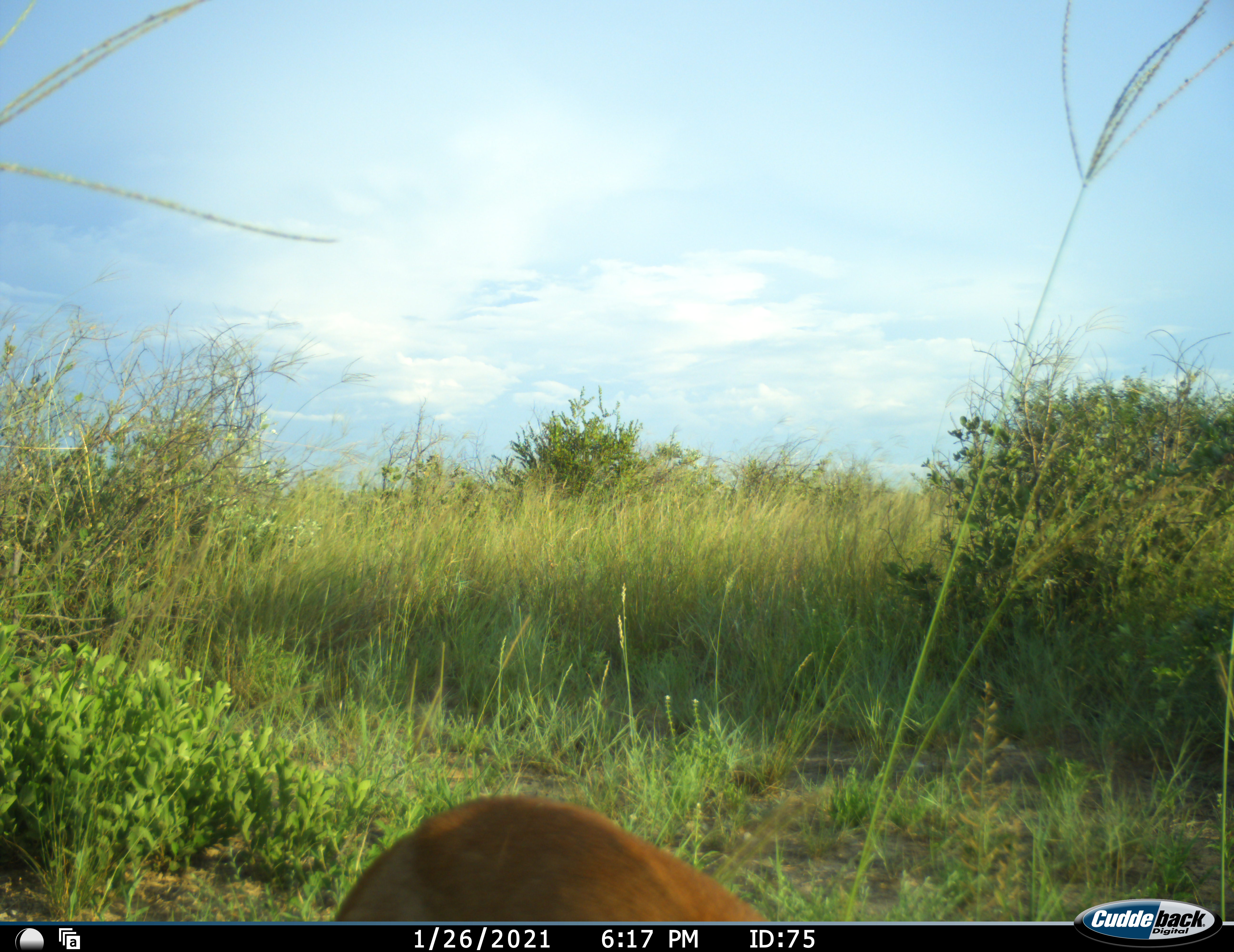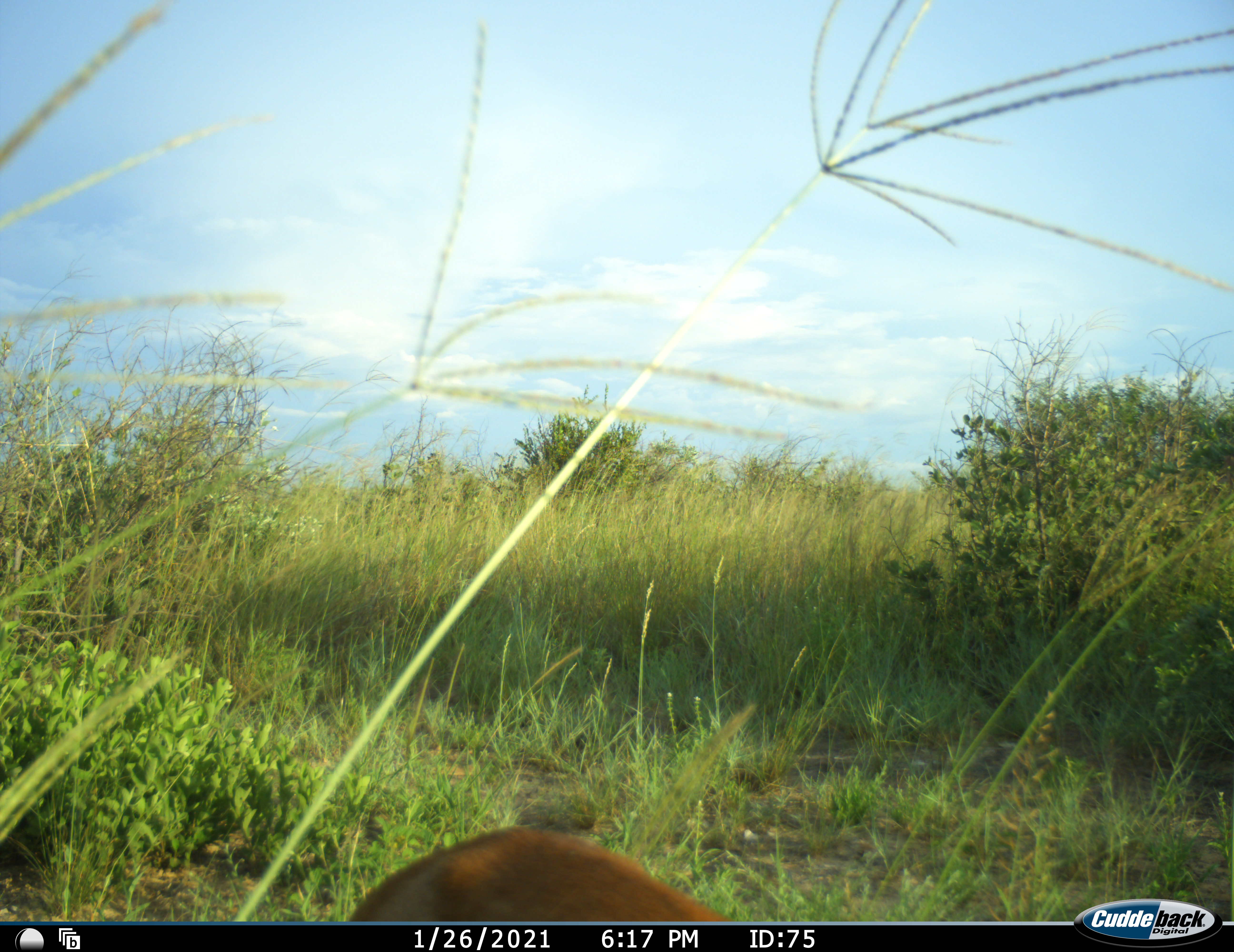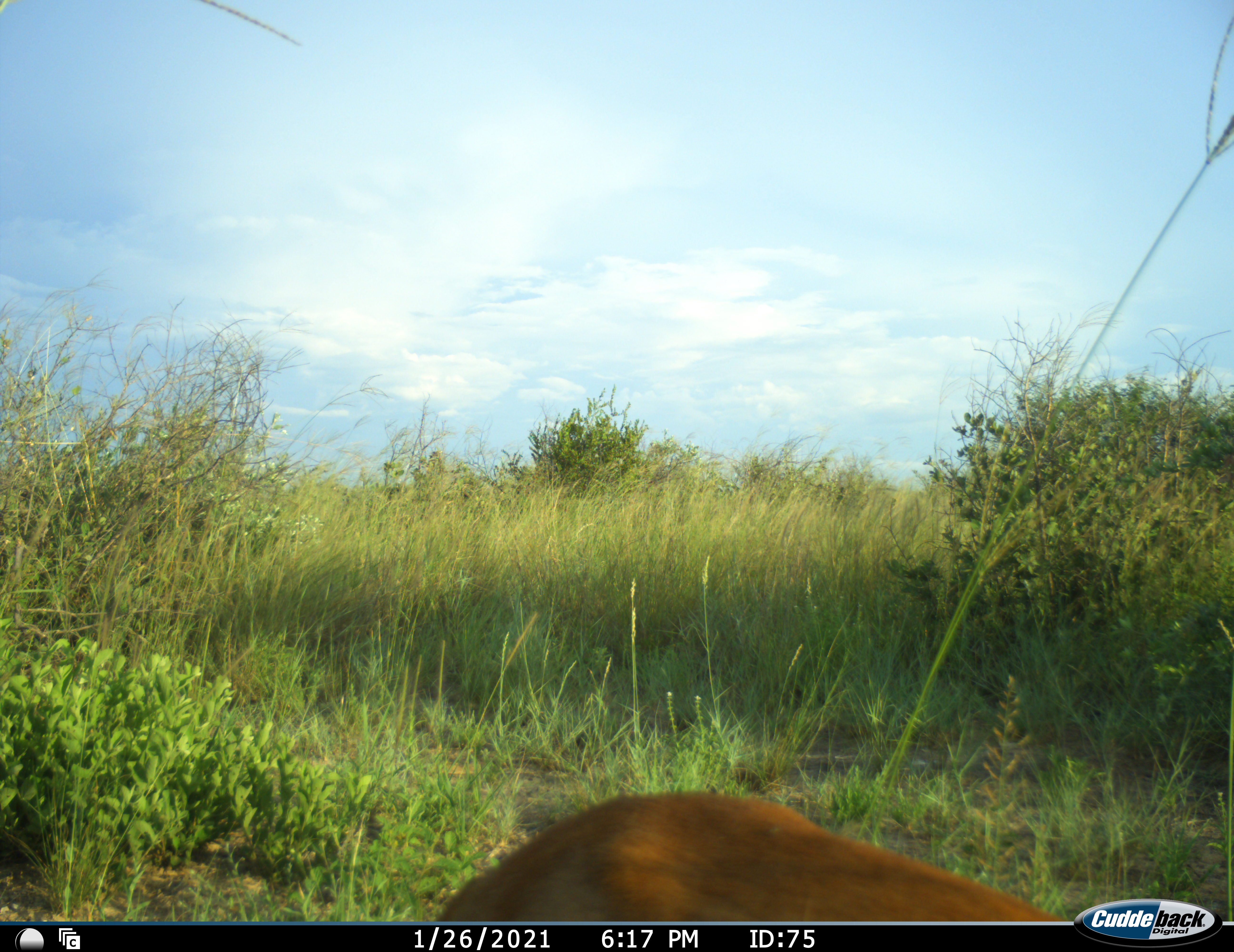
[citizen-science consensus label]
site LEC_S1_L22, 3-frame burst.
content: unidentified animal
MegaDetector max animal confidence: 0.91